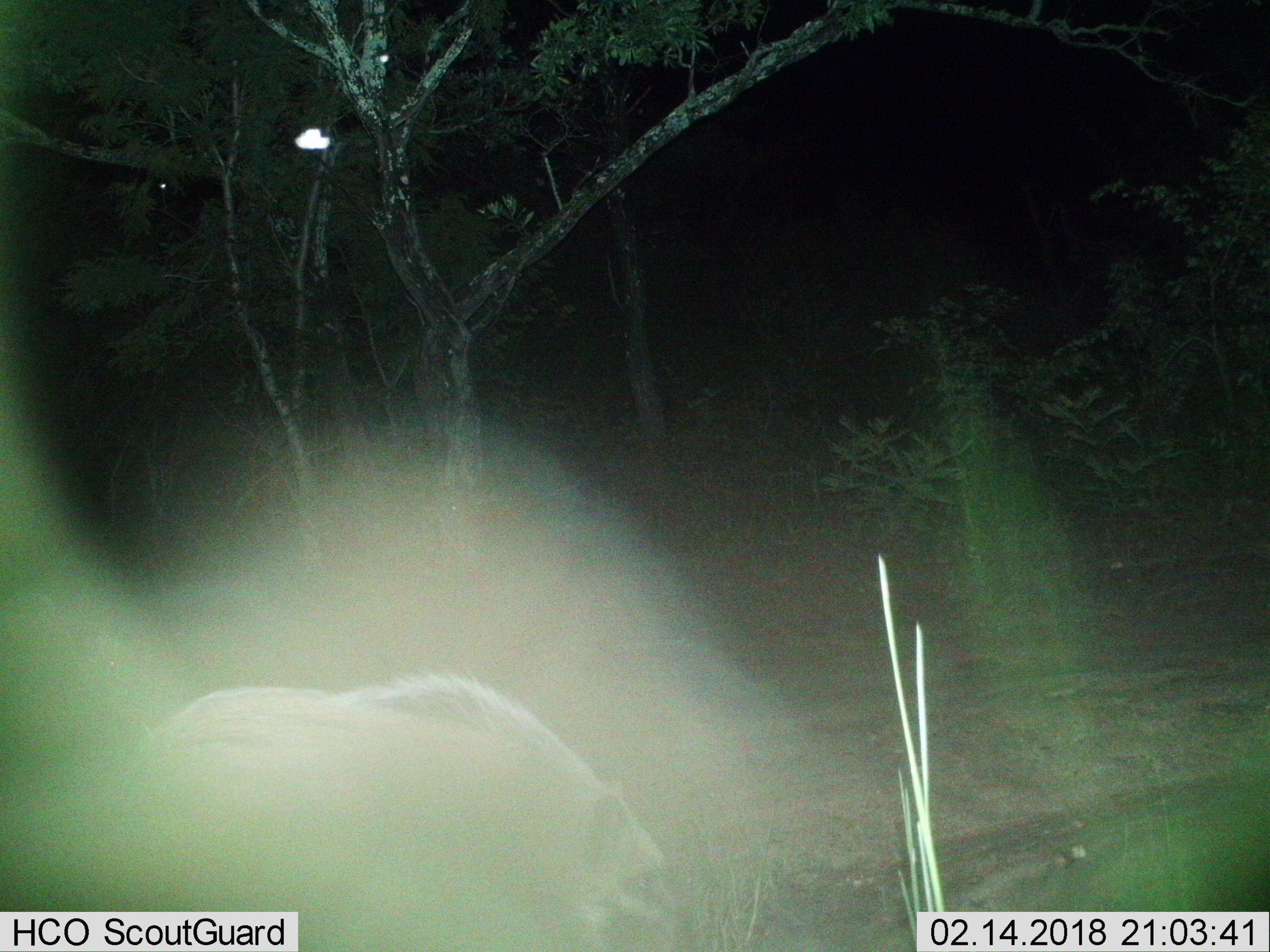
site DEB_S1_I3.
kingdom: Animalia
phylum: Chordata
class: Mammalia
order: Artiodactyla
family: Suidae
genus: Potamochoerus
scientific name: Potamochoerus larvatus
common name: bushpig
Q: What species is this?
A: Bushpig (Potamochoerus larvatus).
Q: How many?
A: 1.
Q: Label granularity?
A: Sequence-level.